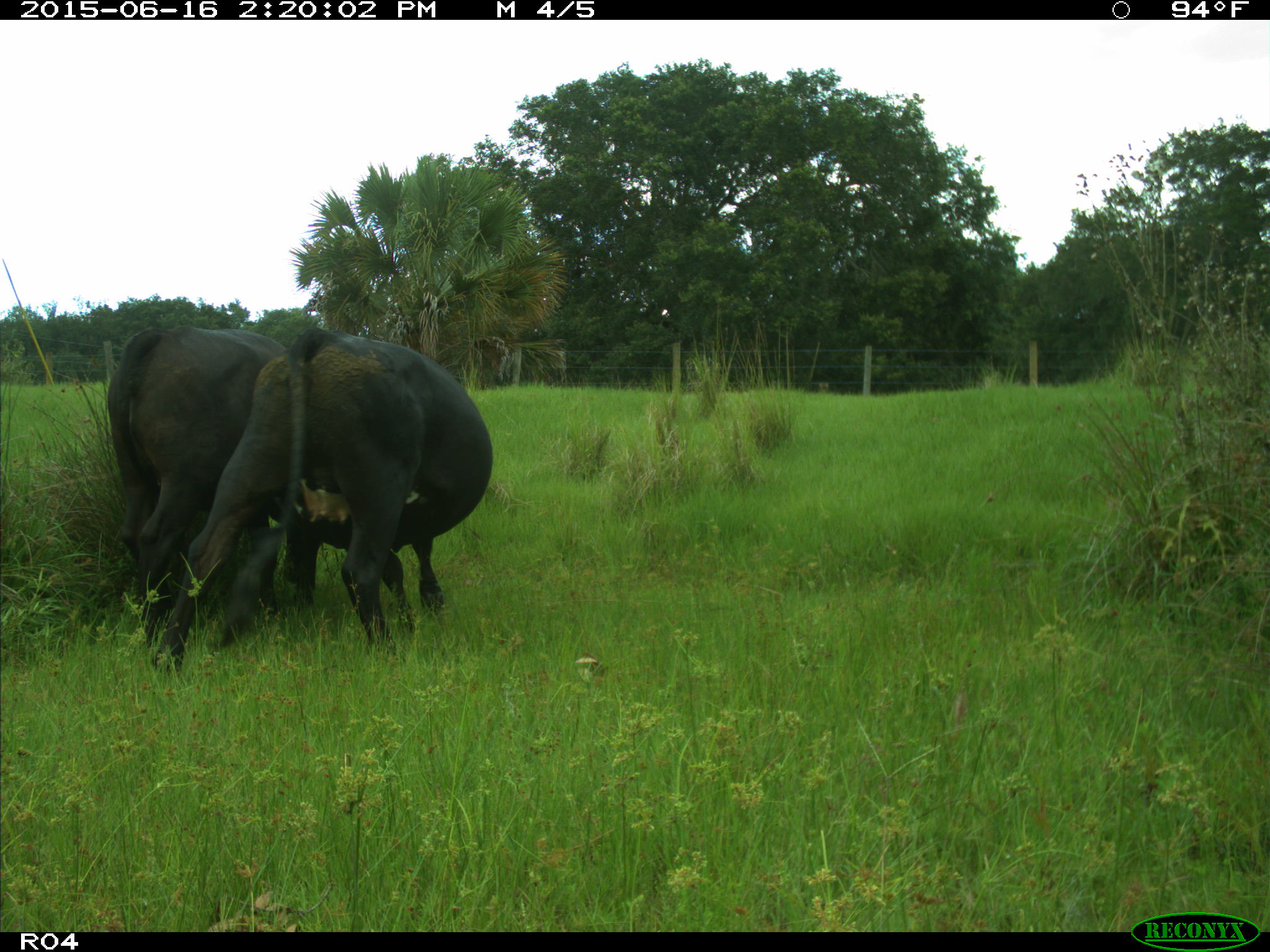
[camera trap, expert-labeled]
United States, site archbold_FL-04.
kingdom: Animalia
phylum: Chordata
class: Mammalia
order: Artiodactyla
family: Bovidae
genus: Bos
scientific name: Bos taurus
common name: domestic cow